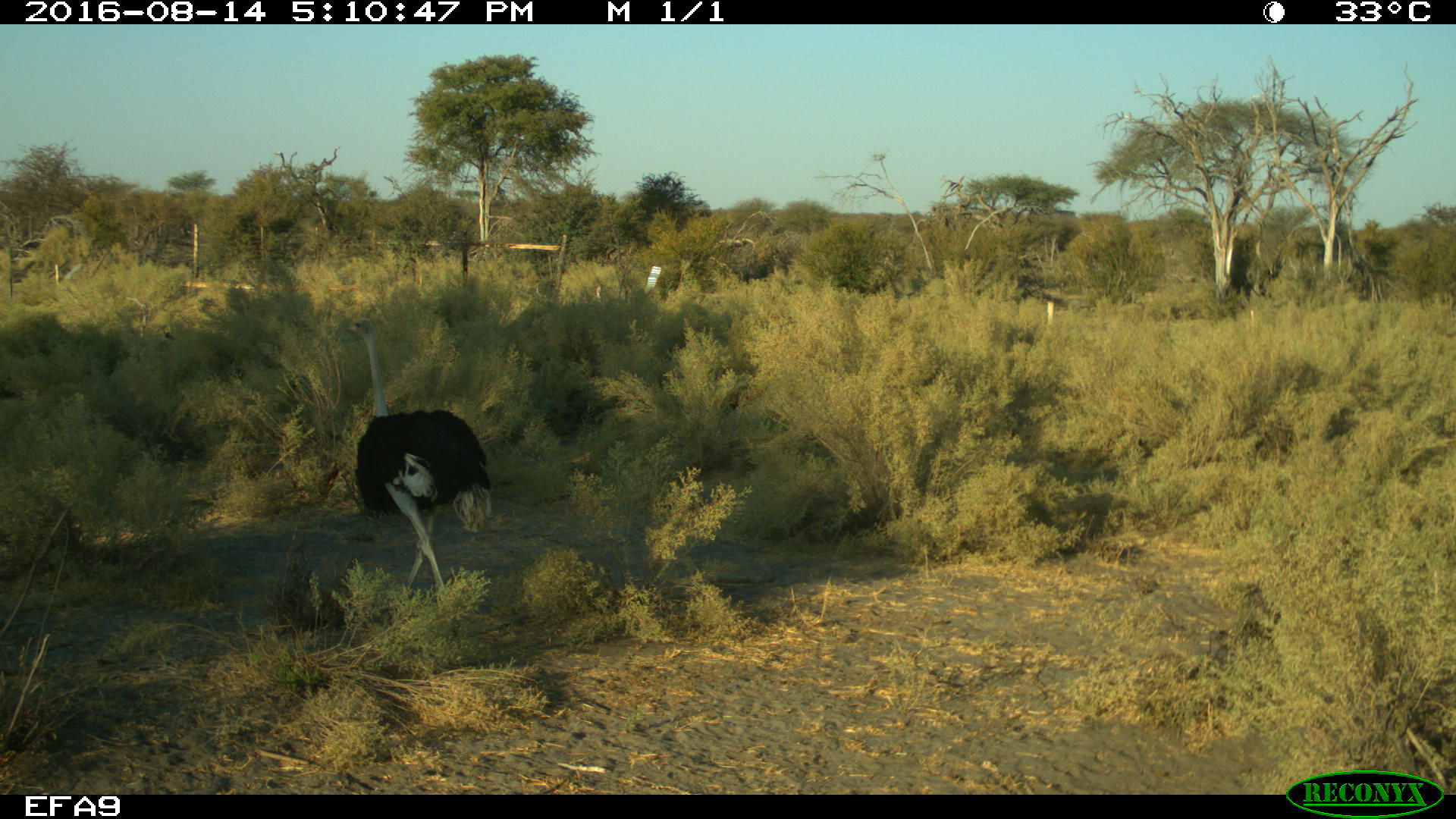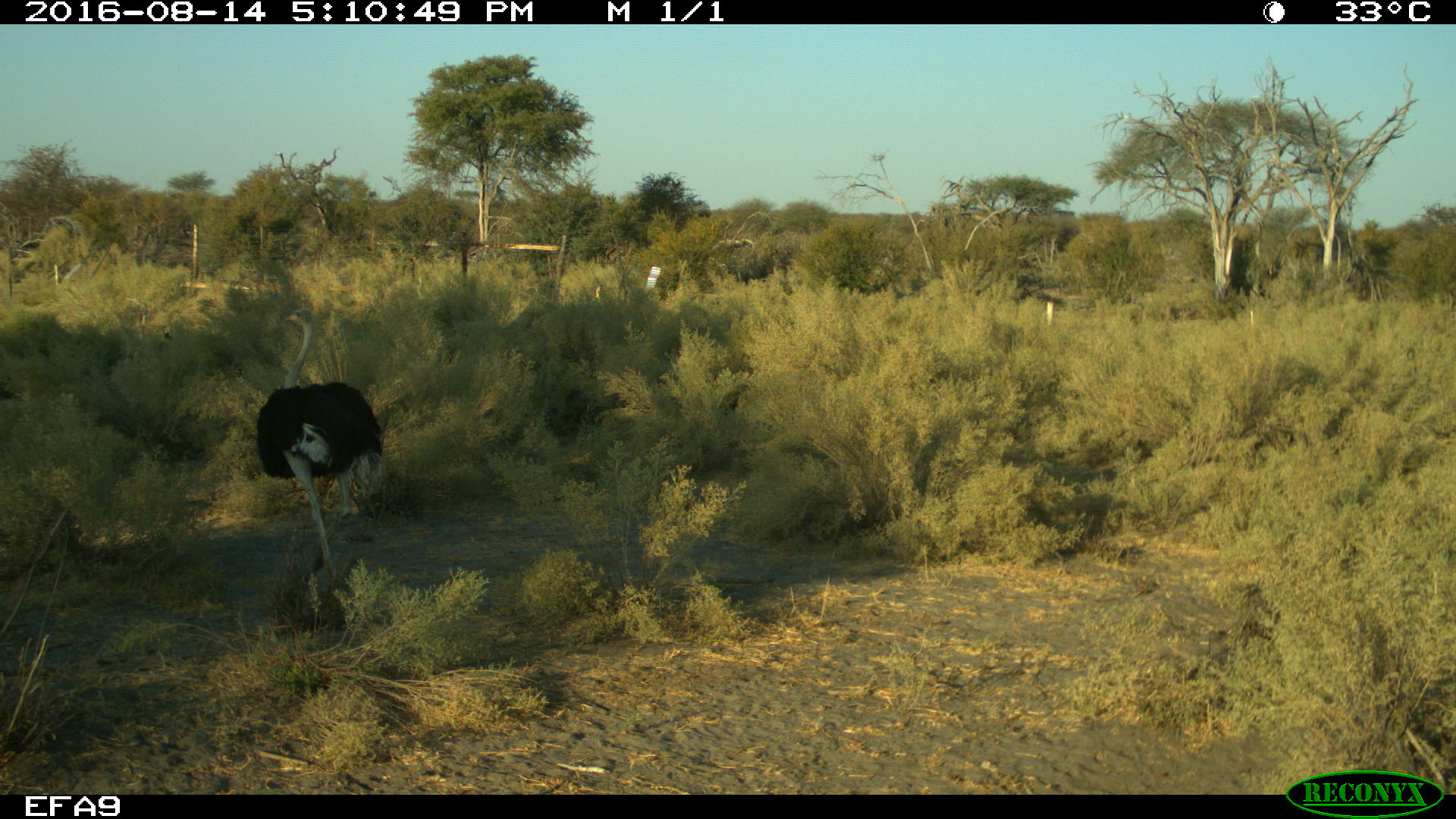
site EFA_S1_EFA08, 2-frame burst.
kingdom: Animalia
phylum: Chordata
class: Aves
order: Struthioniformes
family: Struthionidae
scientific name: Struthionidae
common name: ostrich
Ostrich (Struthionidae), count 1. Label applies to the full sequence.